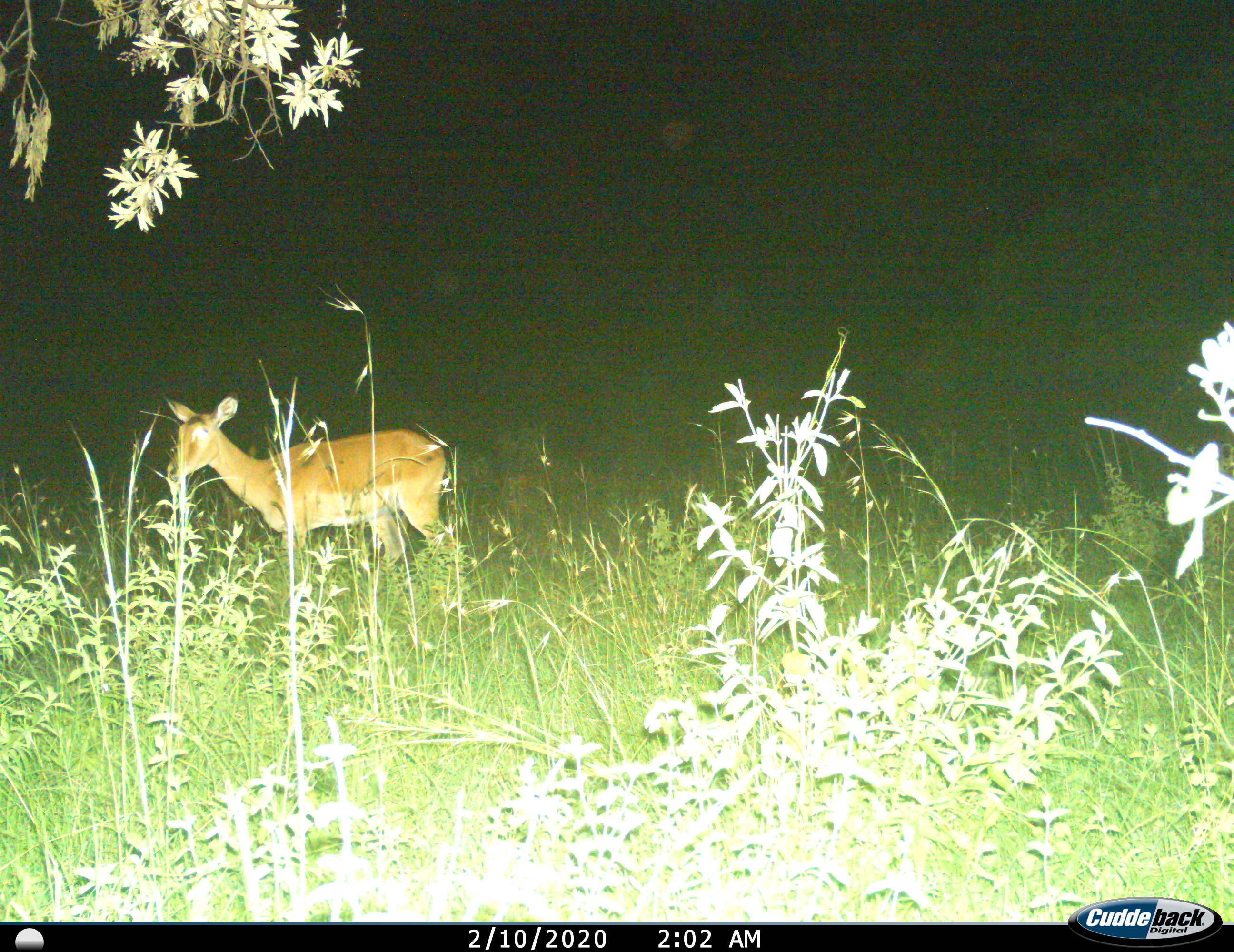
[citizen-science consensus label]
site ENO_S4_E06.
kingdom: Animalia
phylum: Chordata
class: Mammalia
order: Artiodactyla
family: Bovidae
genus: Aepyceros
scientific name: Aepyceros melampus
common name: impala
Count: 1.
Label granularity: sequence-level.